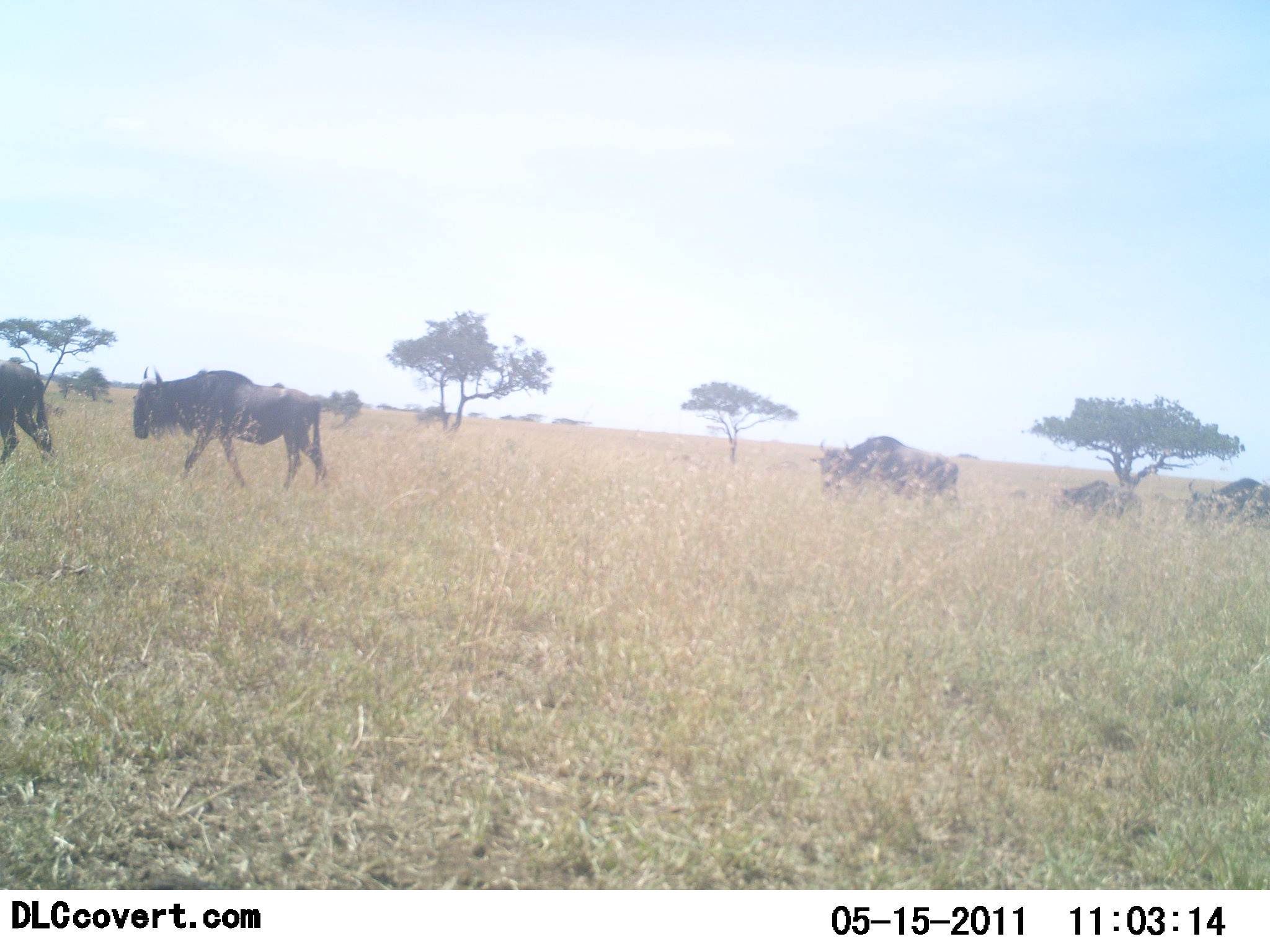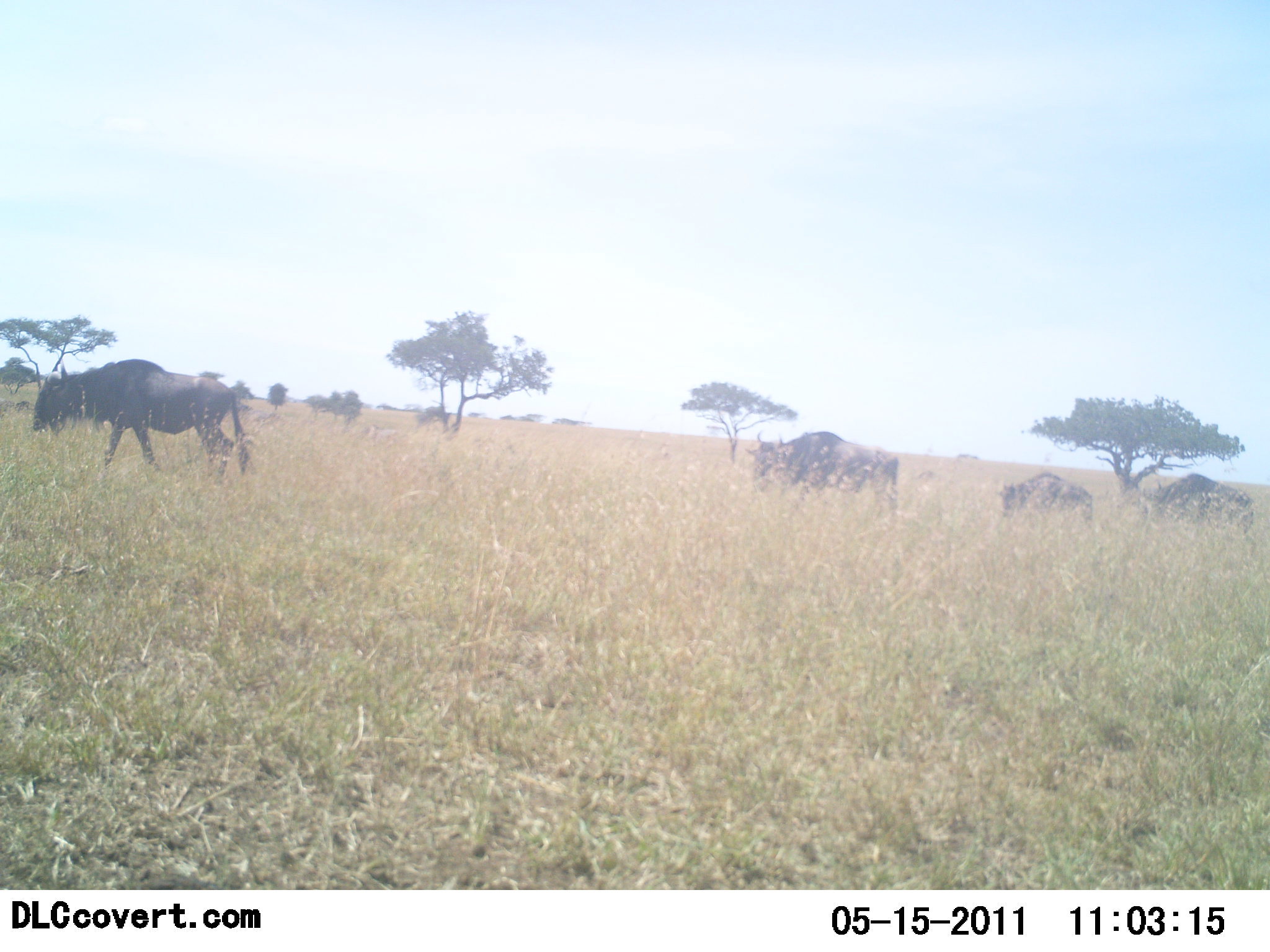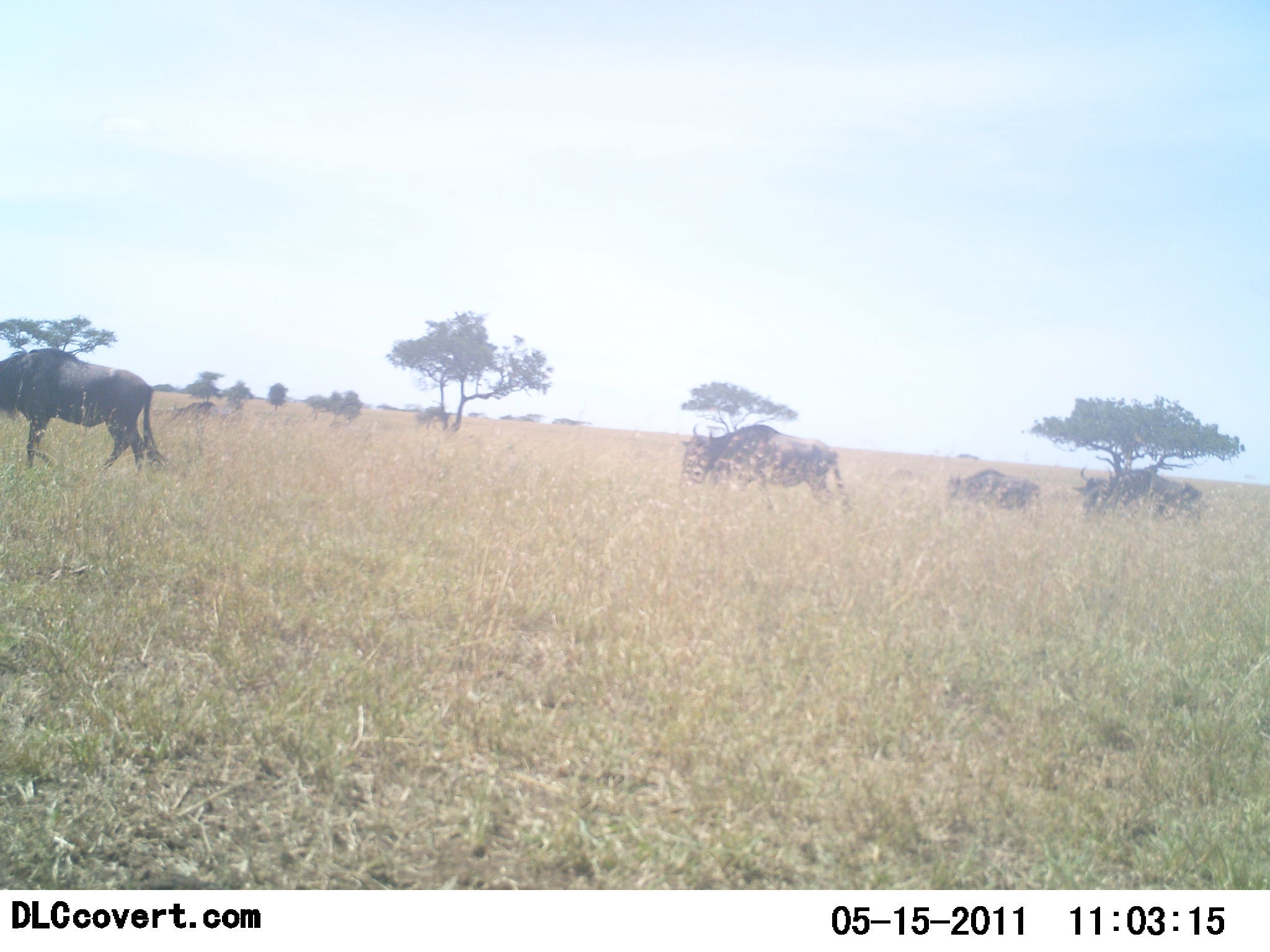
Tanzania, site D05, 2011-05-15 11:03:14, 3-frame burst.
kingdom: Animalia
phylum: Chordata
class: Mammalia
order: Artiodactyla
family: Bovidae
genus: Connochaetes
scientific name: Connochaetes taurinus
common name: blue wildebeest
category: wildebeest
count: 5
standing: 14%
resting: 0%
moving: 100%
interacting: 0%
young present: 0%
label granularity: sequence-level